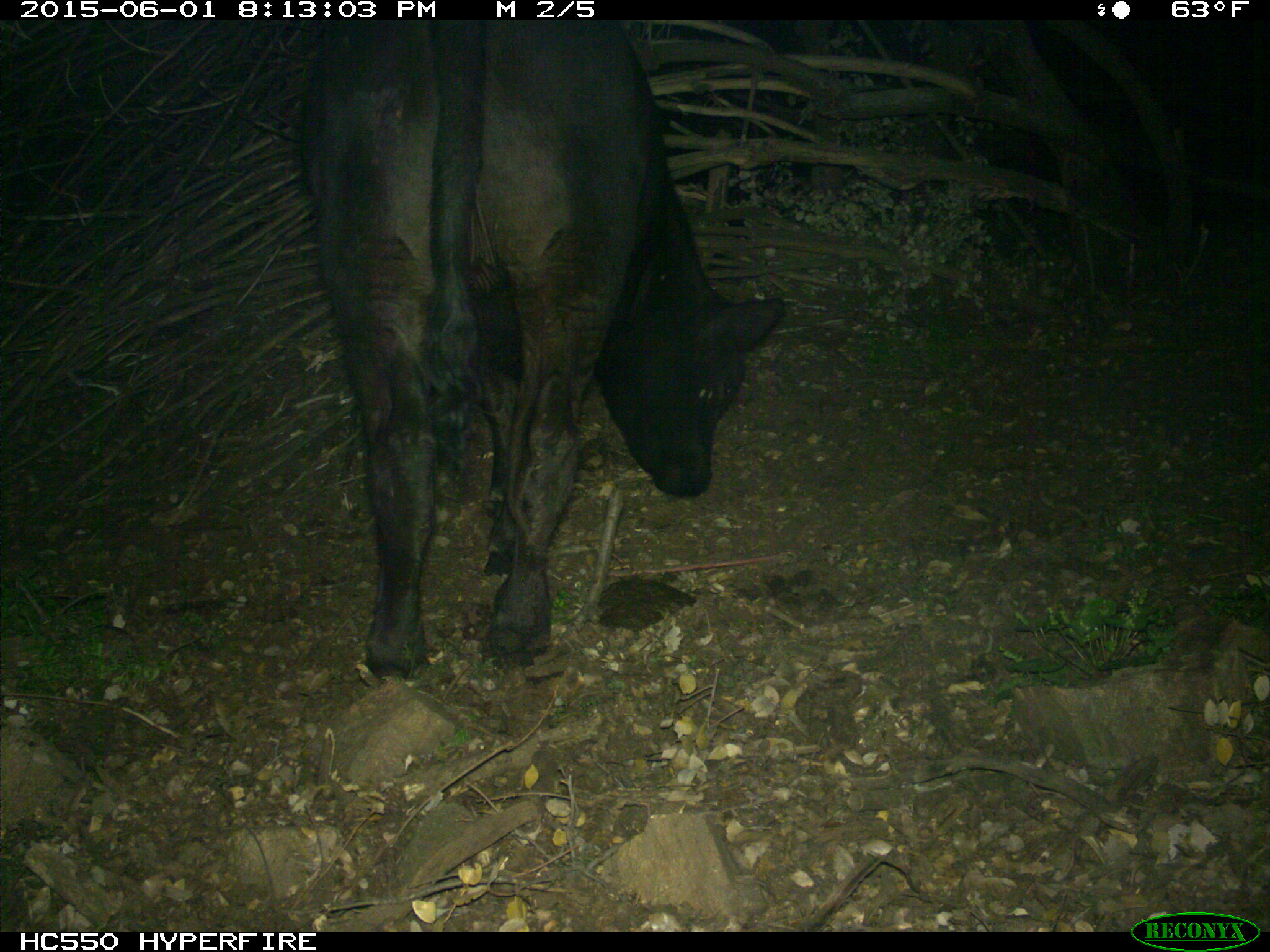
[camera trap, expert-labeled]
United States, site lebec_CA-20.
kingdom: Animalia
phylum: Chordata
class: Mammalia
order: Artiodactyla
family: Bovidae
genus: Bos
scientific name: Bos taurus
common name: domestic cow